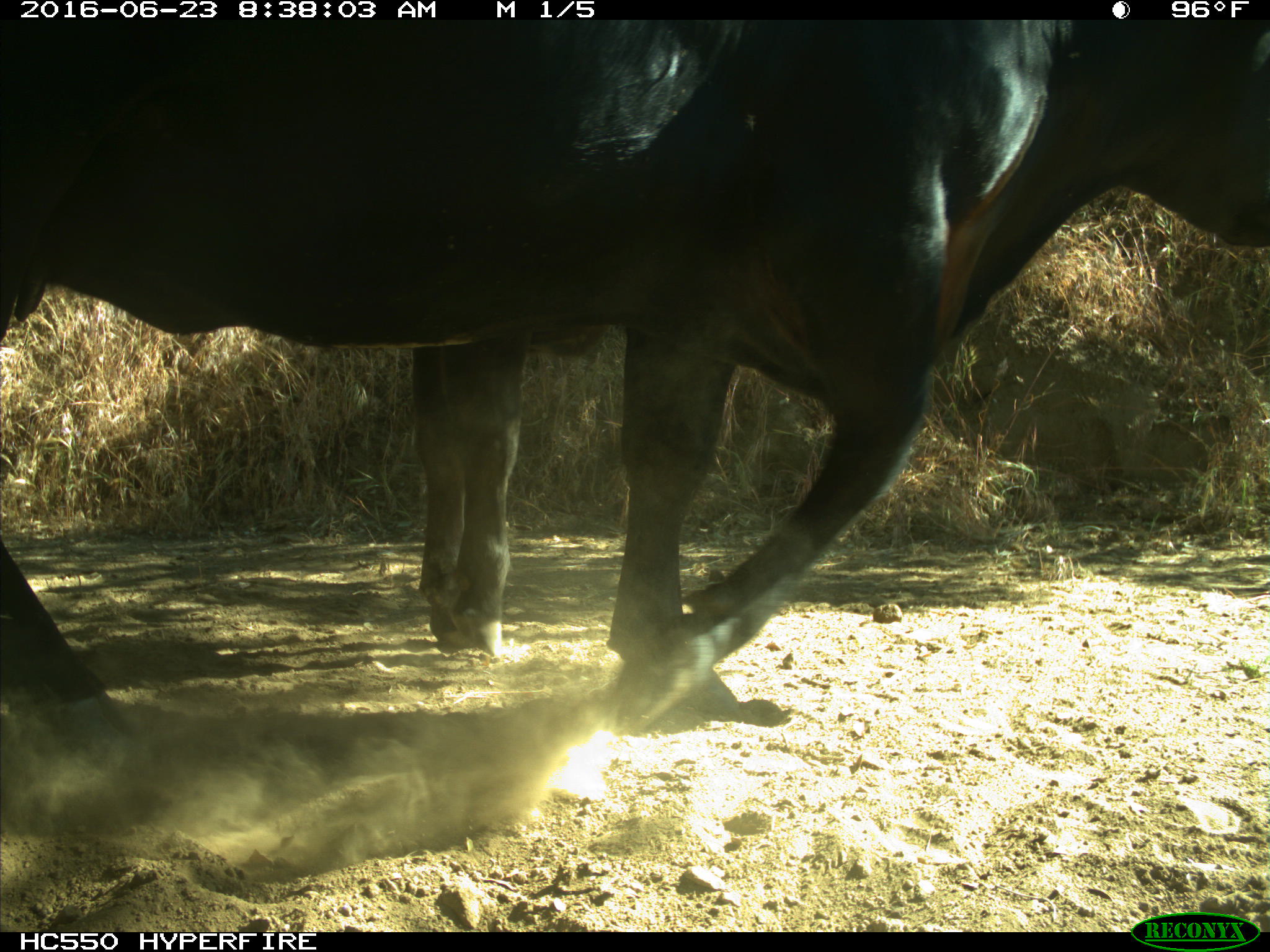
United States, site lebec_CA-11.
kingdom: Animalia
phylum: Chordata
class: Mammalia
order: Artiodactyla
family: Bovidae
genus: Bos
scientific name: Bos taurus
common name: domestic cow